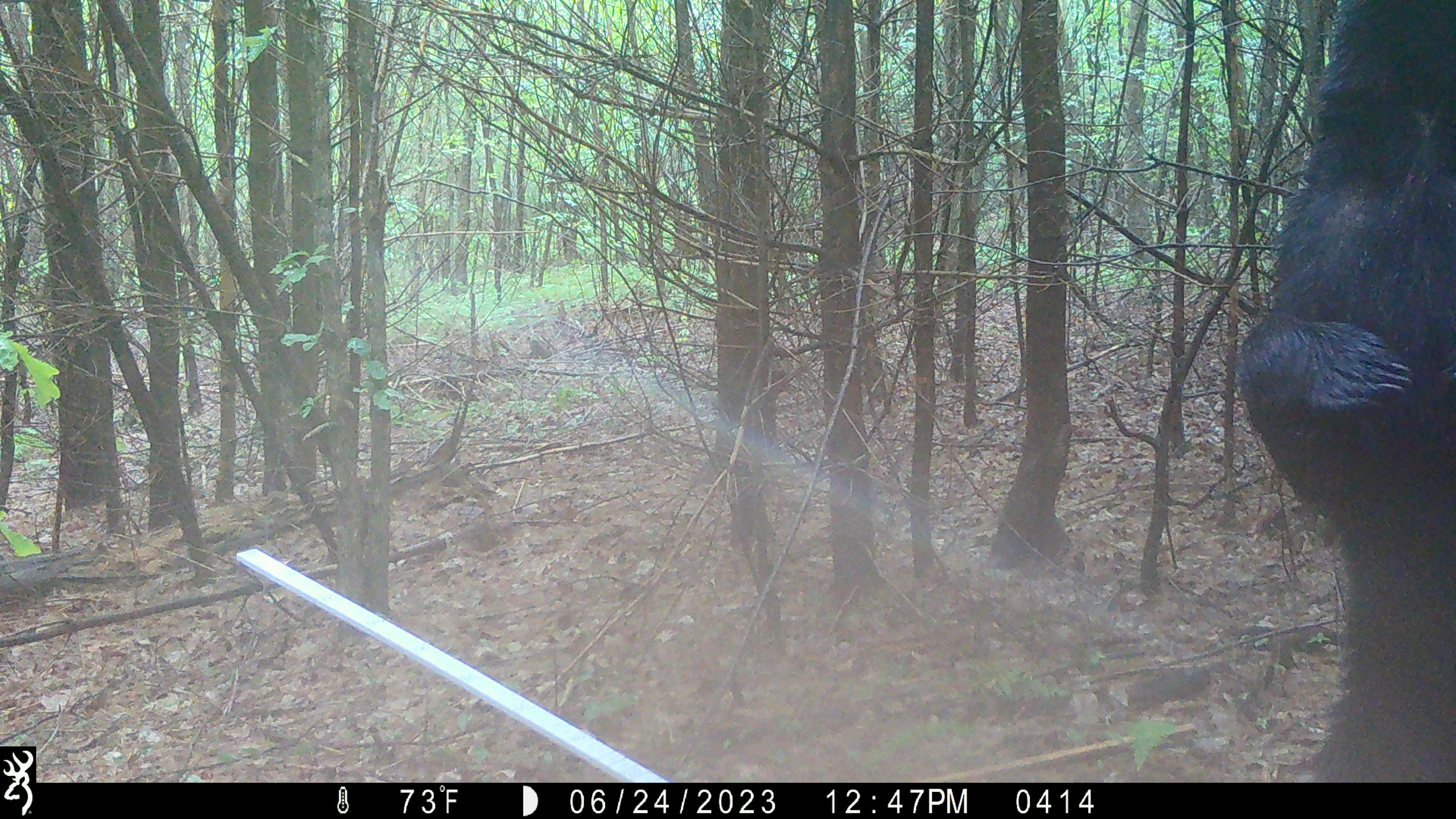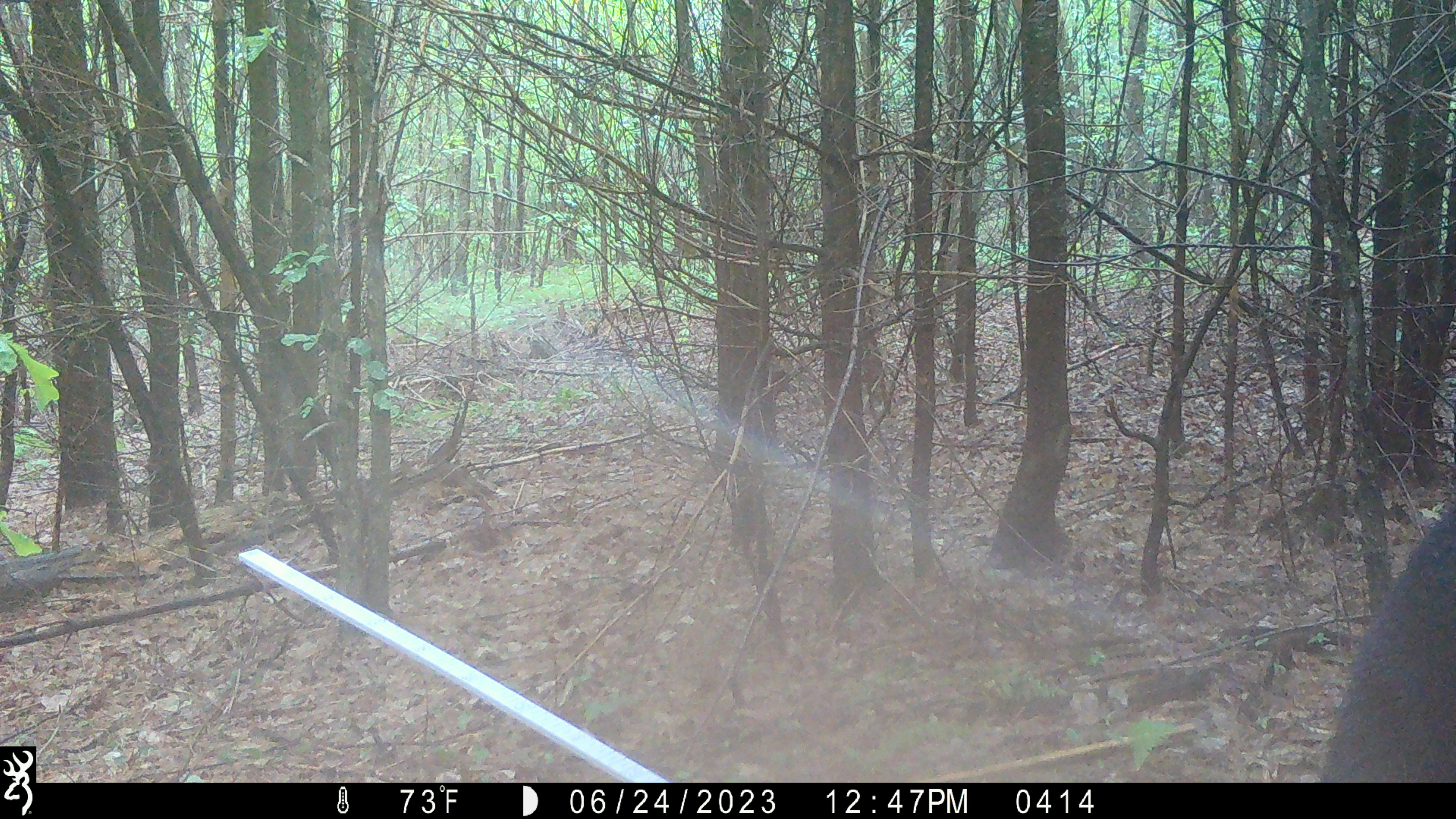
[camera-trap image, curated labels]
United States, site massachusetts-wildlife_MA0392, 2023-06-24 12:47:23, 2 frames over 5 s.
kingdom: Animalia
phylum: Chordata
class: Mammalia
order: Carnivora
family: Ursidae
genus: Ursus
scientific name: Ursus americanus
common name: black bear